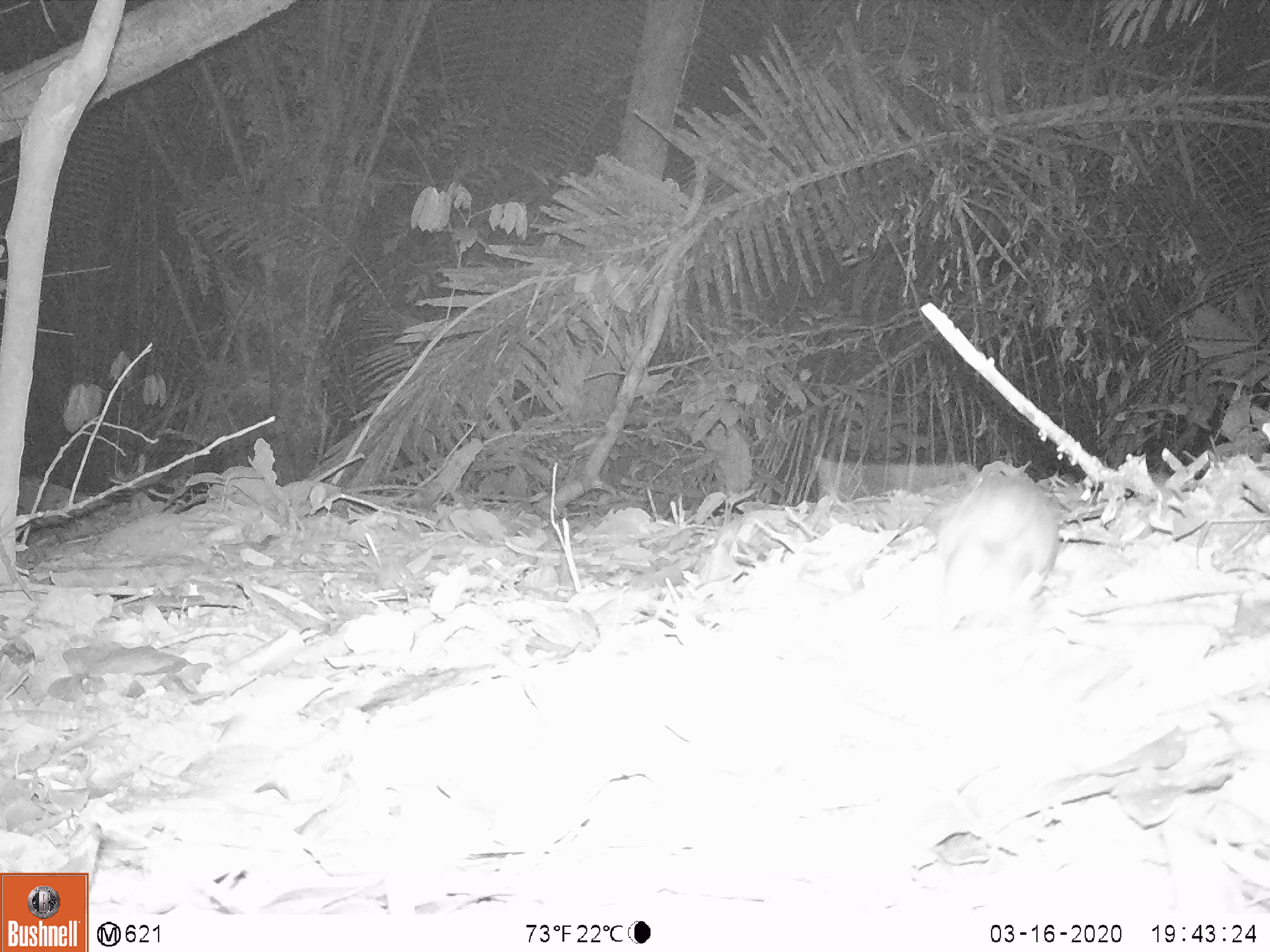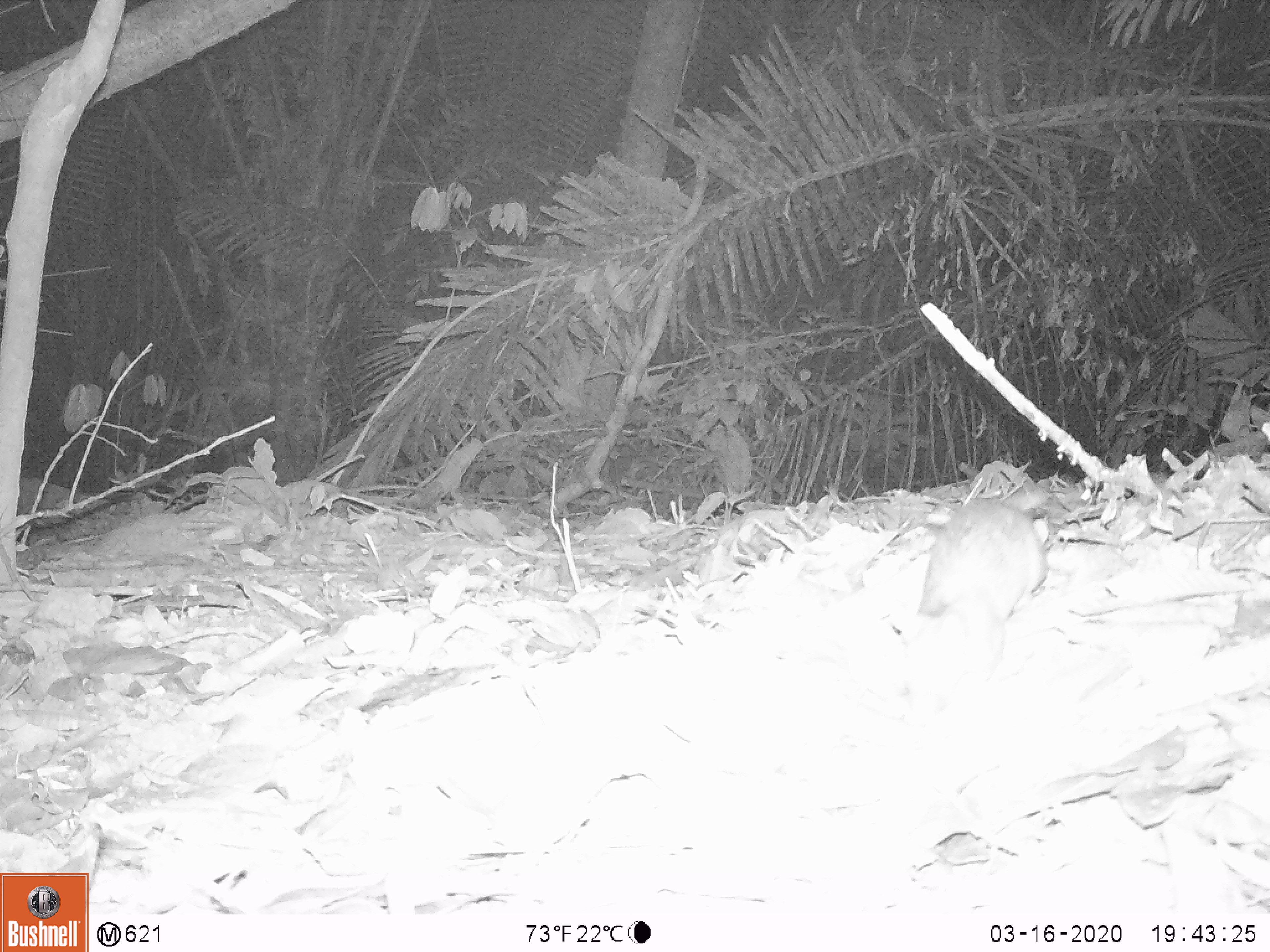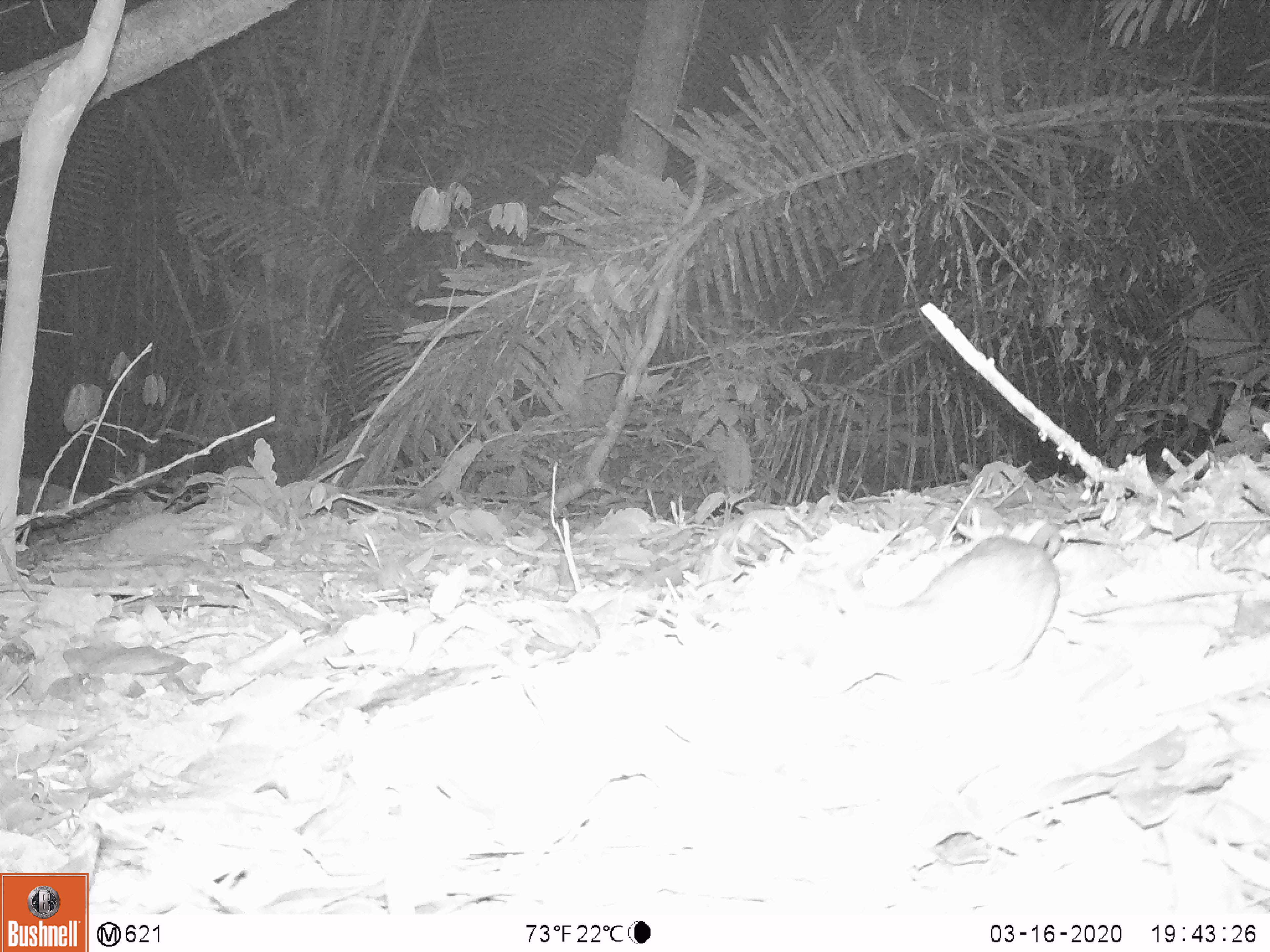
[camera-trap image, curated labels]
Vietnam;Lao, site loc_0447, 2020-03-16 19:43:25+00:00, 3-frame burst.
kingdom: Animalia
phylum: Chordata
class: Mammalia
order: Rodentia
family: Muridae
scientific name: Muridae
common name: old-world mice and rats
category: unidentified murid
Unidentified murid (old-world mice and rats) (Muridae). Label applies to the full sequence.